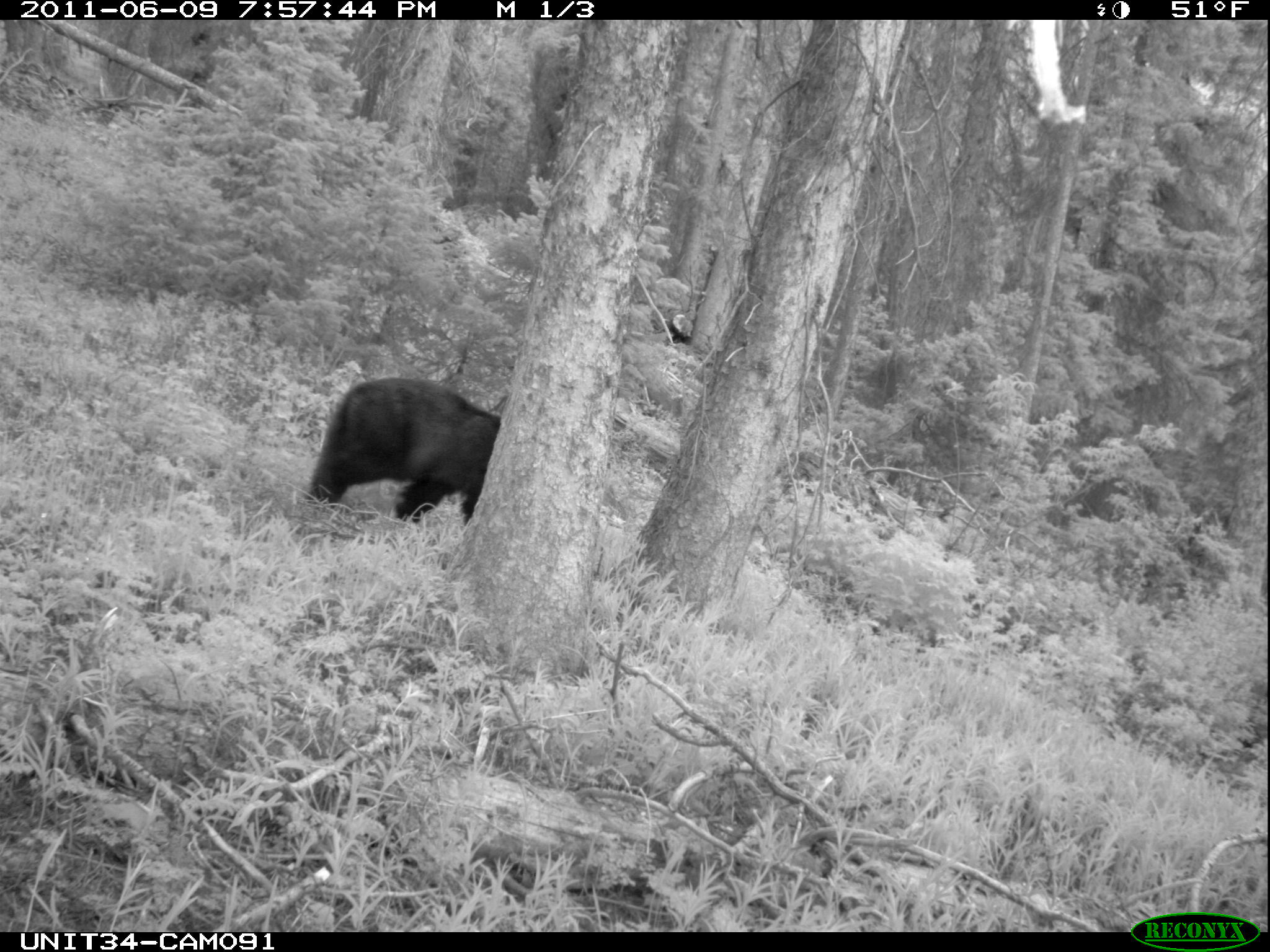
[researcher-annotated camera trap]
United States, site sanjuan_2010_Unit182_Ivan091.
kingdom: Animalia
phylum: Chordata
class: Mammalia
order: Carnivora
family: Ursidae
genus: Ursus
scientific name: Ursus americanus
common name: american black bear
Ursus americanus (american black bear).